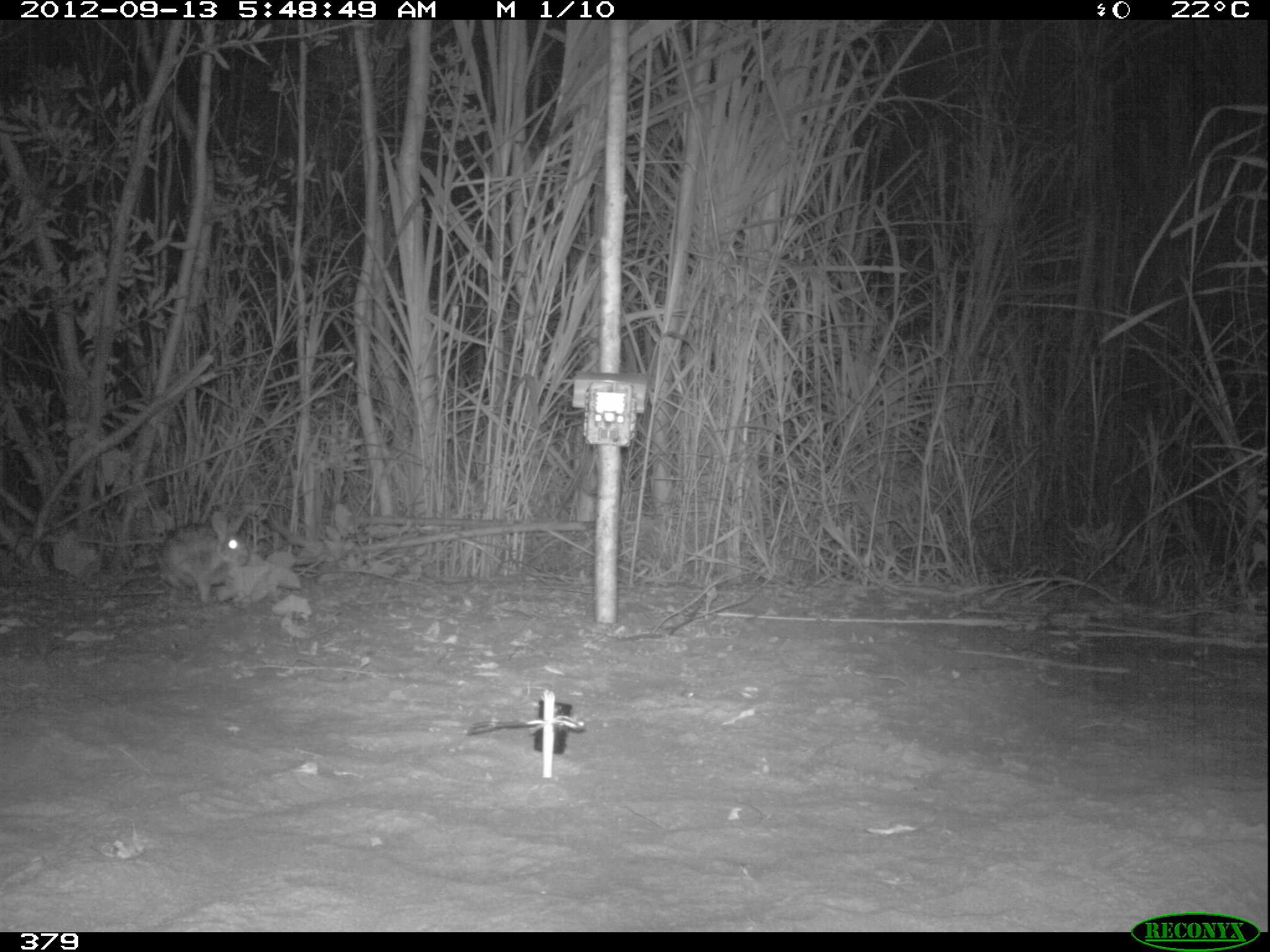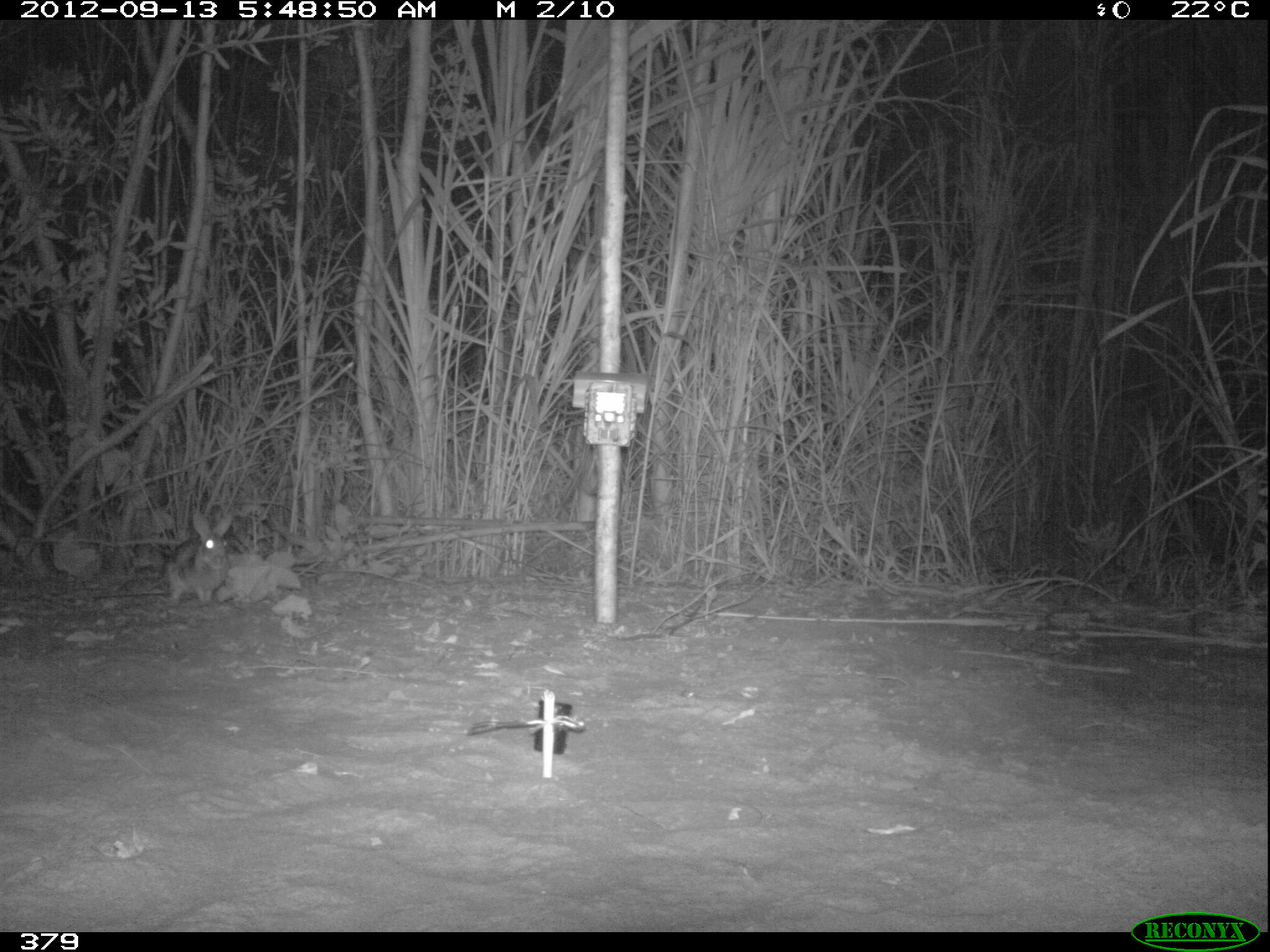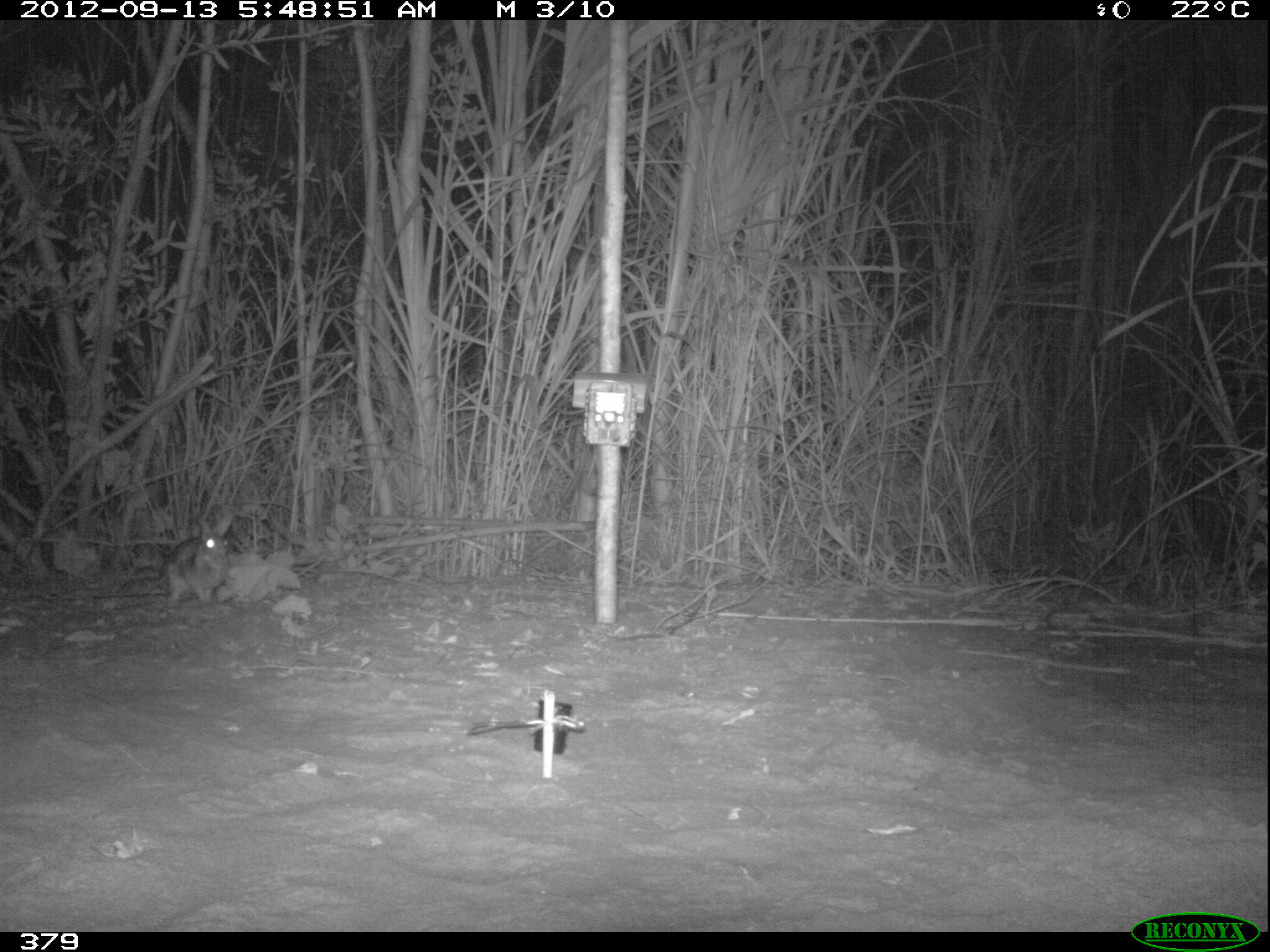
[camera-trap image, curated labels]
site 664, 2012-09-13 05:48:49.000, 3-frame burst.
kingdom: Animalia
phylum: Chordata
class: Mammalia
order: Lagomorpha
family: Leporidae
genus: Sylvilagus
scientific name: Sylvilagus brasiliensis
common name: tapeti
Sylvilagus brasiliensis (tapeti).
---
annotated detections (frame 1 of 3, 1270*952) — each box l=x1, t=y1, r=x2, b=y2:
sylvilagus brasiliensis: l=157, t=510, r=249, b=603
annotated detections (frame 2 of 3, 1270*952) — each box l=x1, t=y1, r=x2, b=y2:
sylvilagus brasiliensis: l=164, t=512, r=232, b=602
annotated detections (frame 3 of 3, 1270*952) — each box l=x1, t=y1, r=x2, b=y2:
sylvilagus brasiliensis: l=163, t=511, r=233, b=605